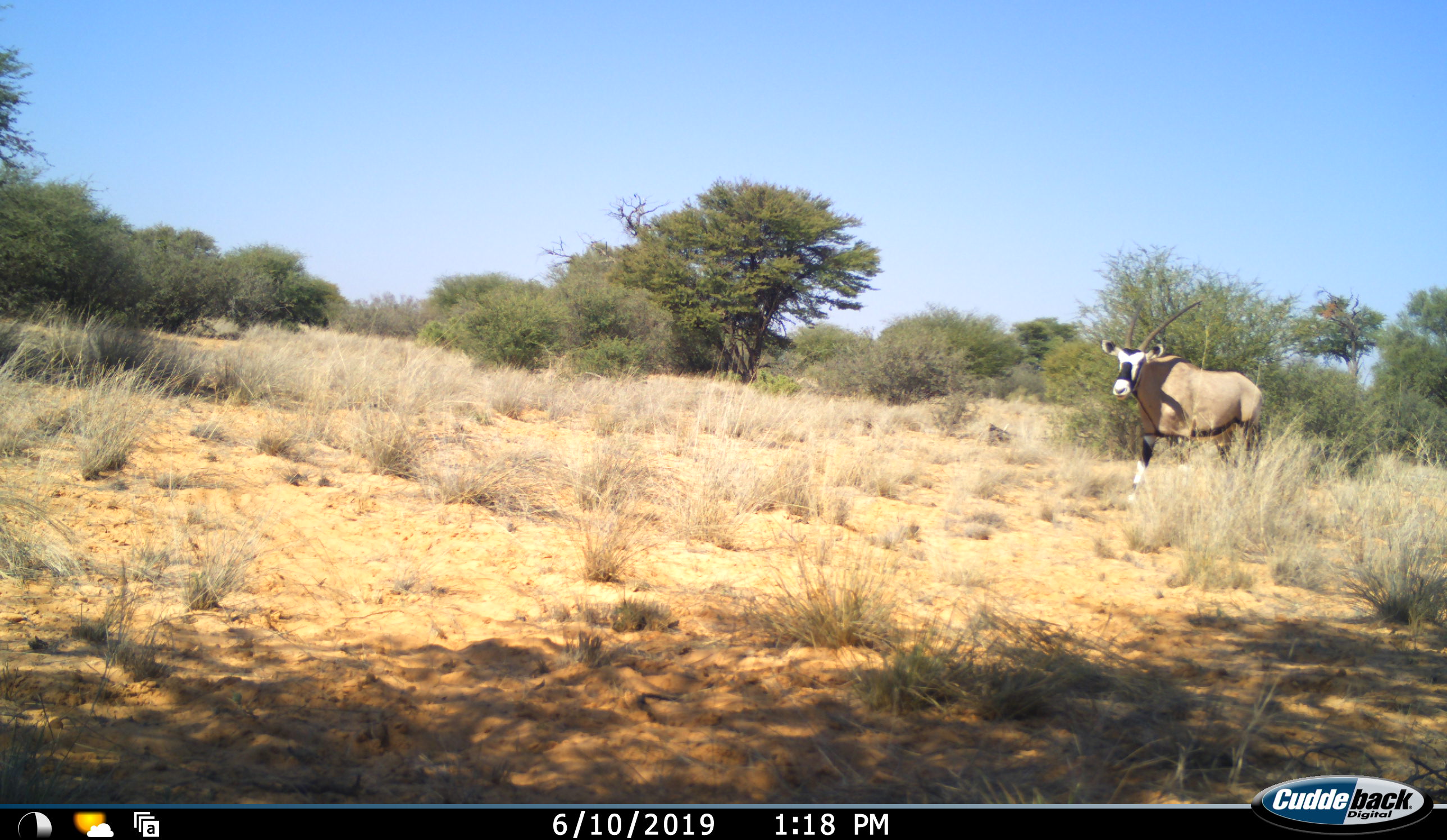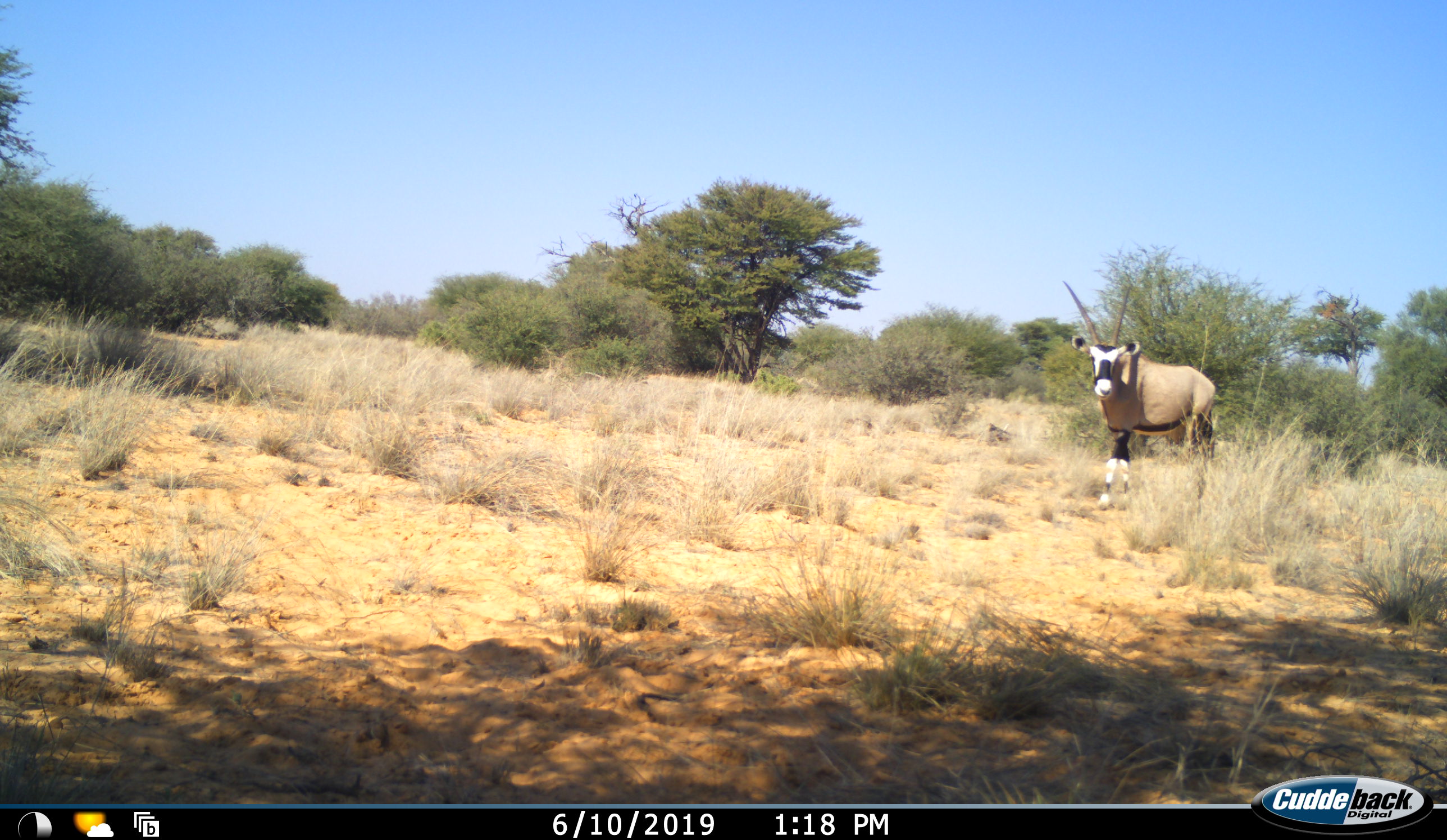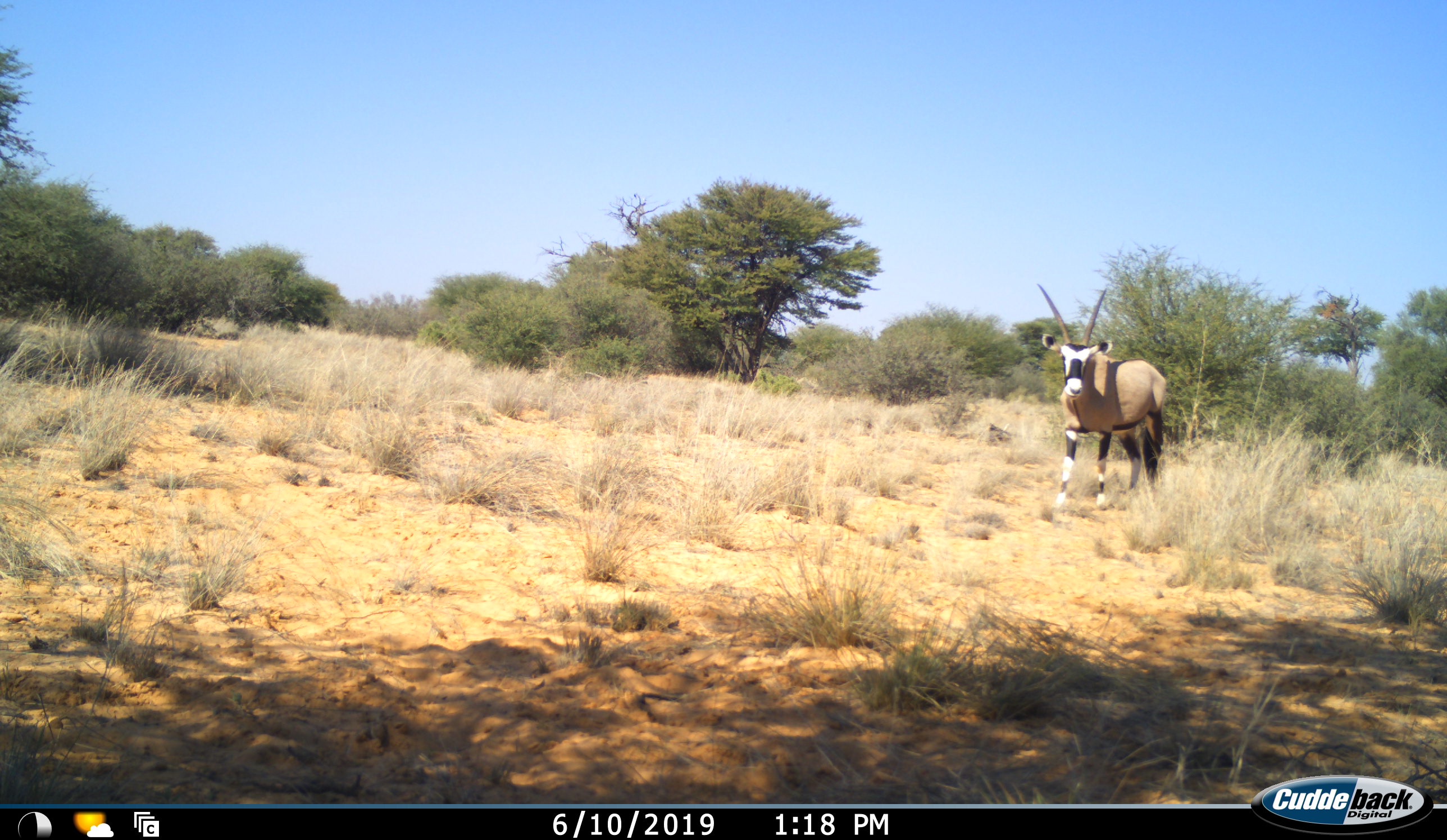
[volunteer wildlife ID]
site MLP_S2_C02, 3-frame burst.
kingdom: Animalia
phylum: Chordata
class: Mammalia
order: Artiodactyla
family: Bovidae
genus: Oryx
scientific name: Oryx gazella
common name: gemsbok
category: oryx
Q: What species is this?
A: Oryx (gemsbok) (Oryx gazella).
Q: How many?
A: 1.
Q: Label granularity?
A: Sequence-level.